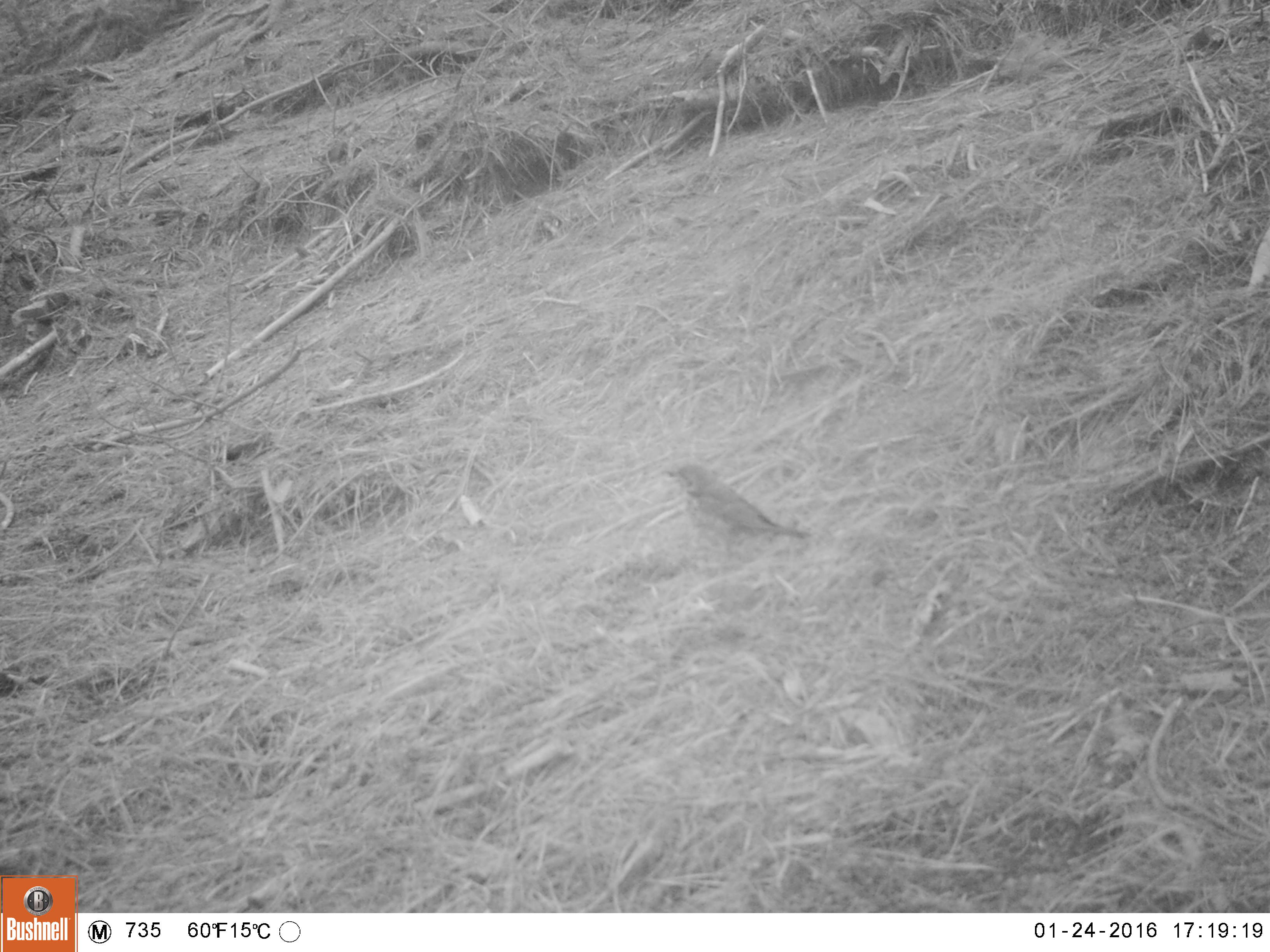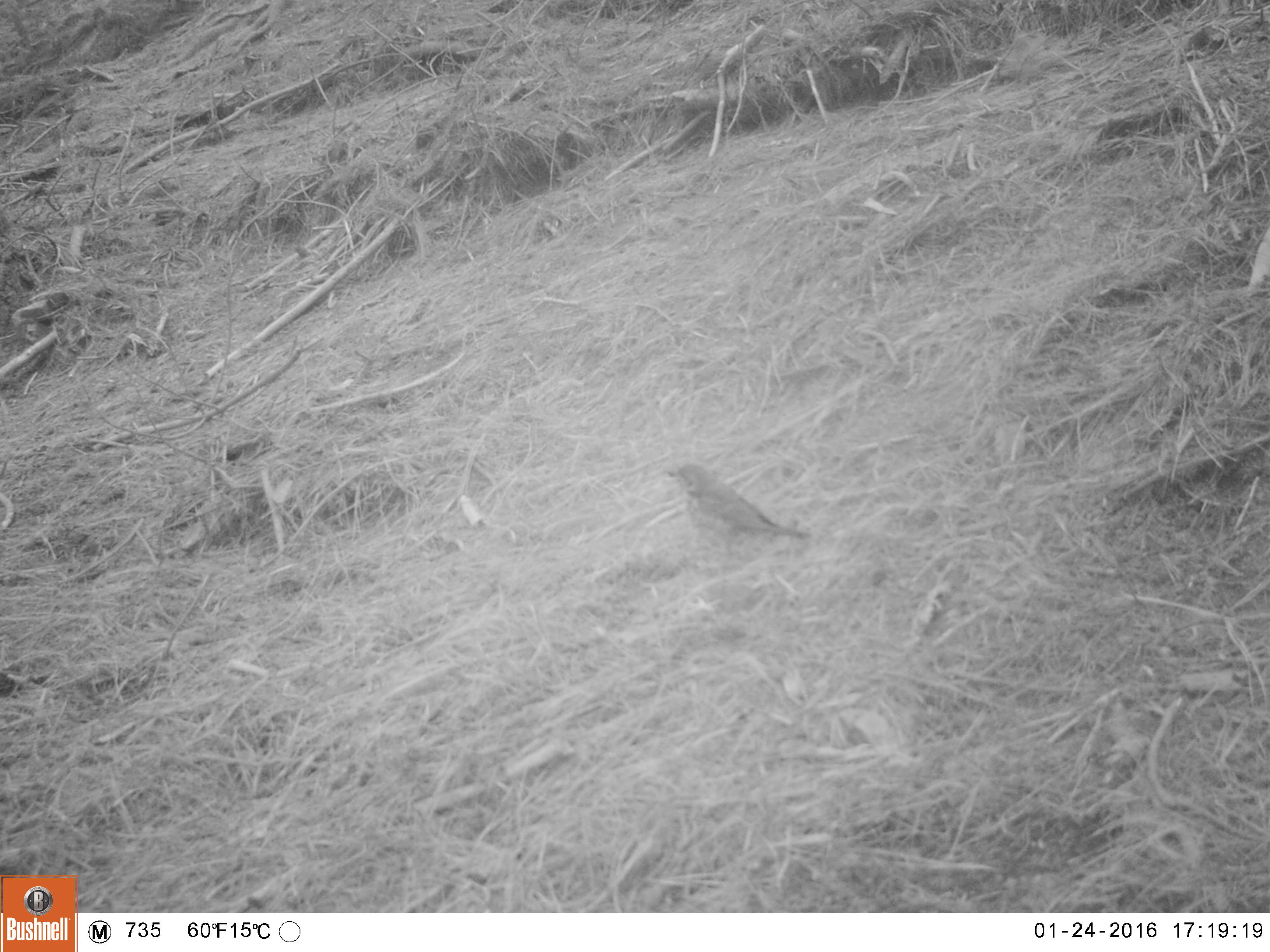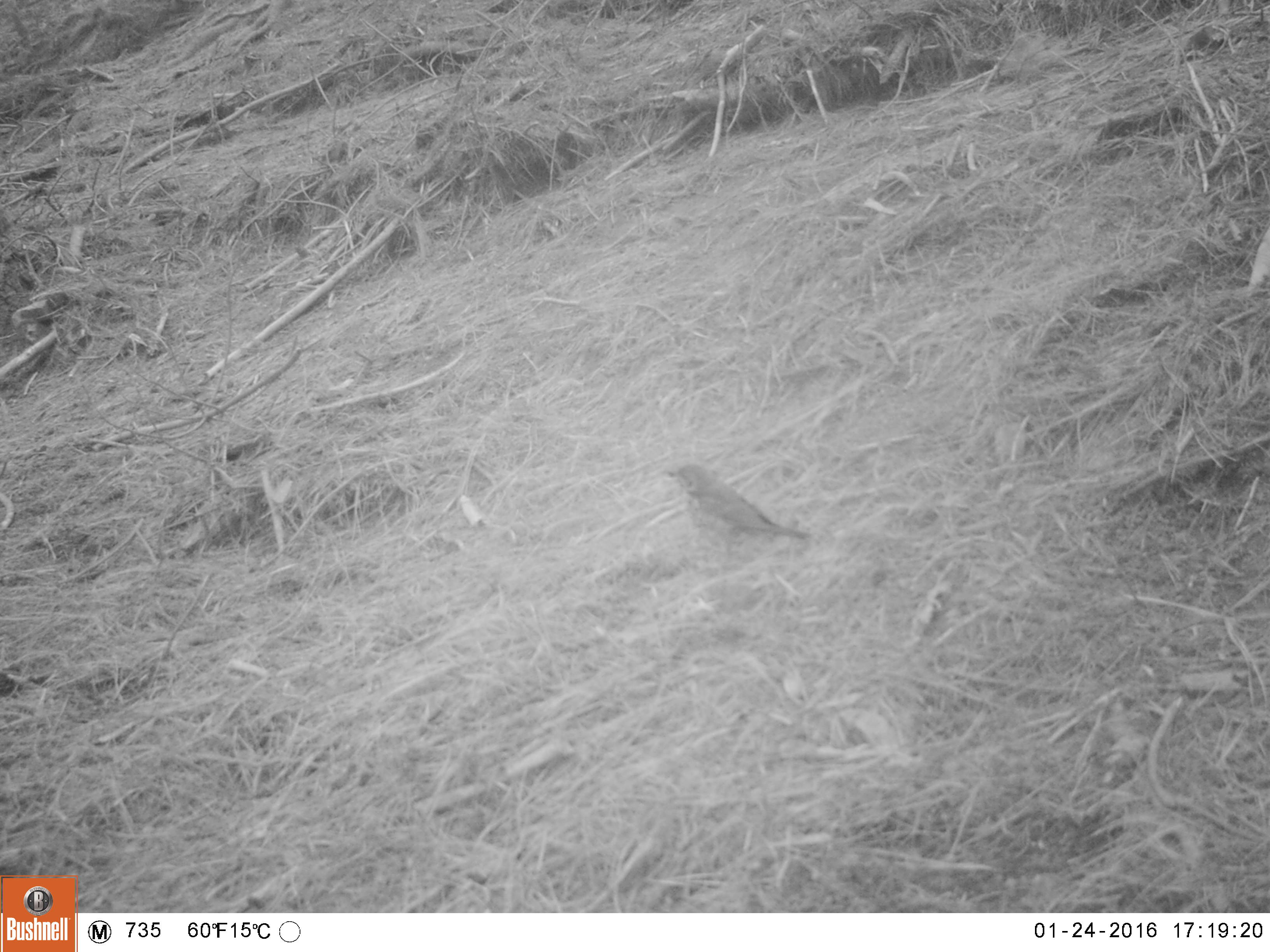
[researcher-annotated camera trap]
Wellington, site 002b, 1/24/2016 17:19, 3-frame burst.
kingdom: Animalia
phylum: Chordata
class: Aves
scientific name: Aves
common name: bird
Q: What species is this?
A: Bird (Aves).